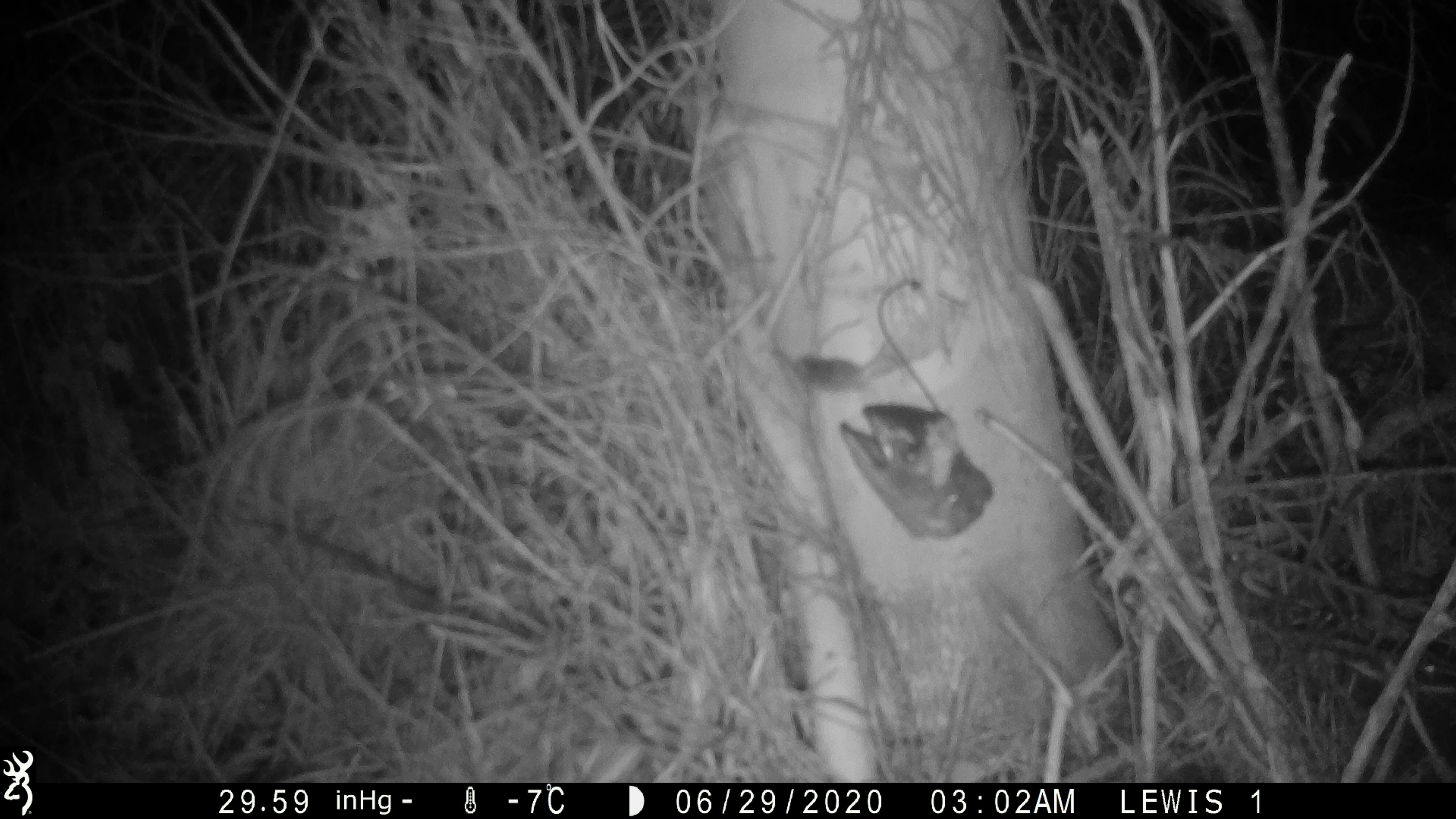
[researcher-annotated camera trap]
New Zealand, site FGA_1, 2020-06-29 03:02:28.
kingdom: Animalia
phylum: Chordata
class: Mammalia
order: Rodentia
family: Muridae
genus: Mus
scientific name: Mus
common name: mouse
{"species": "mouse (Mus)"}